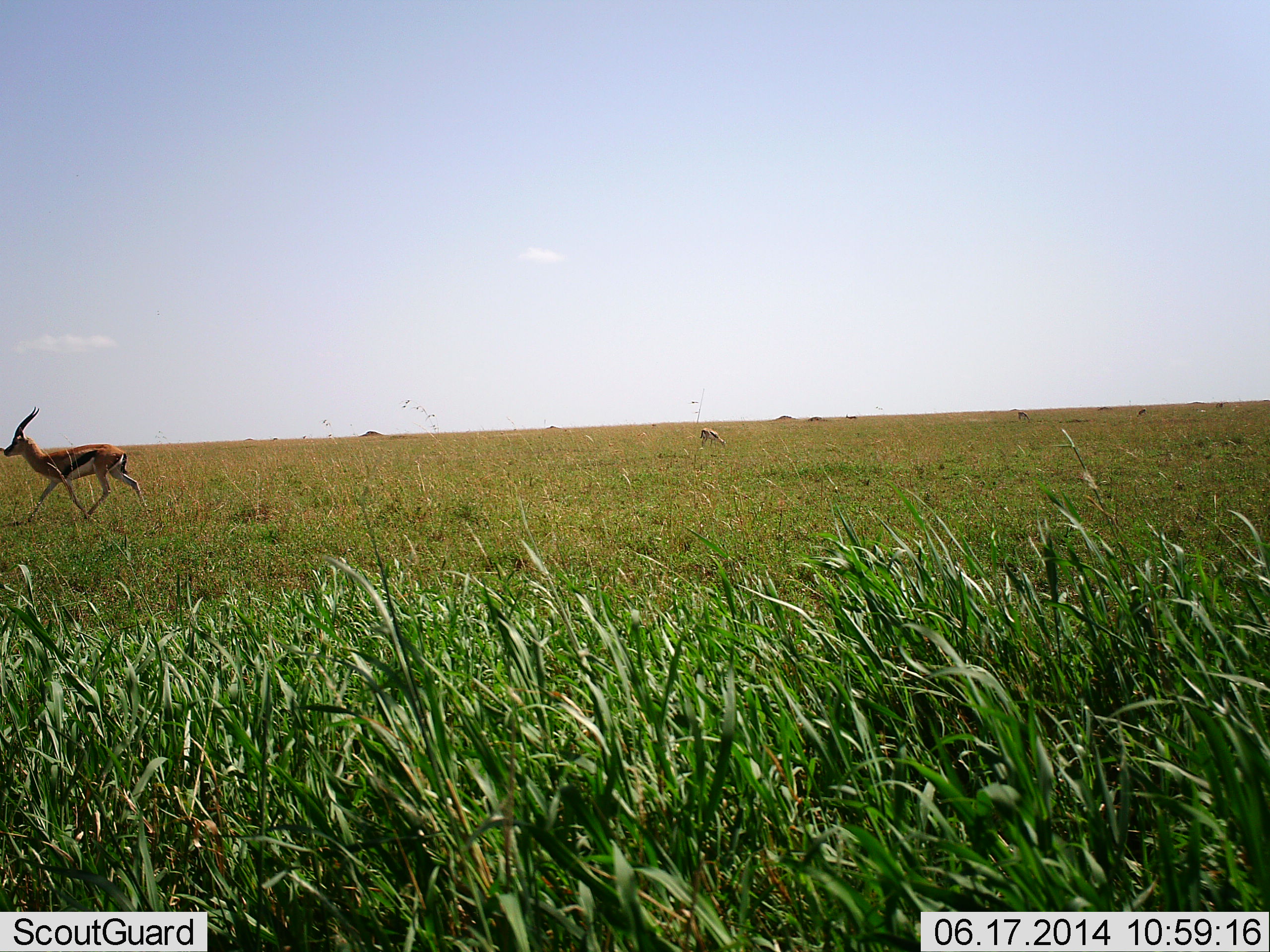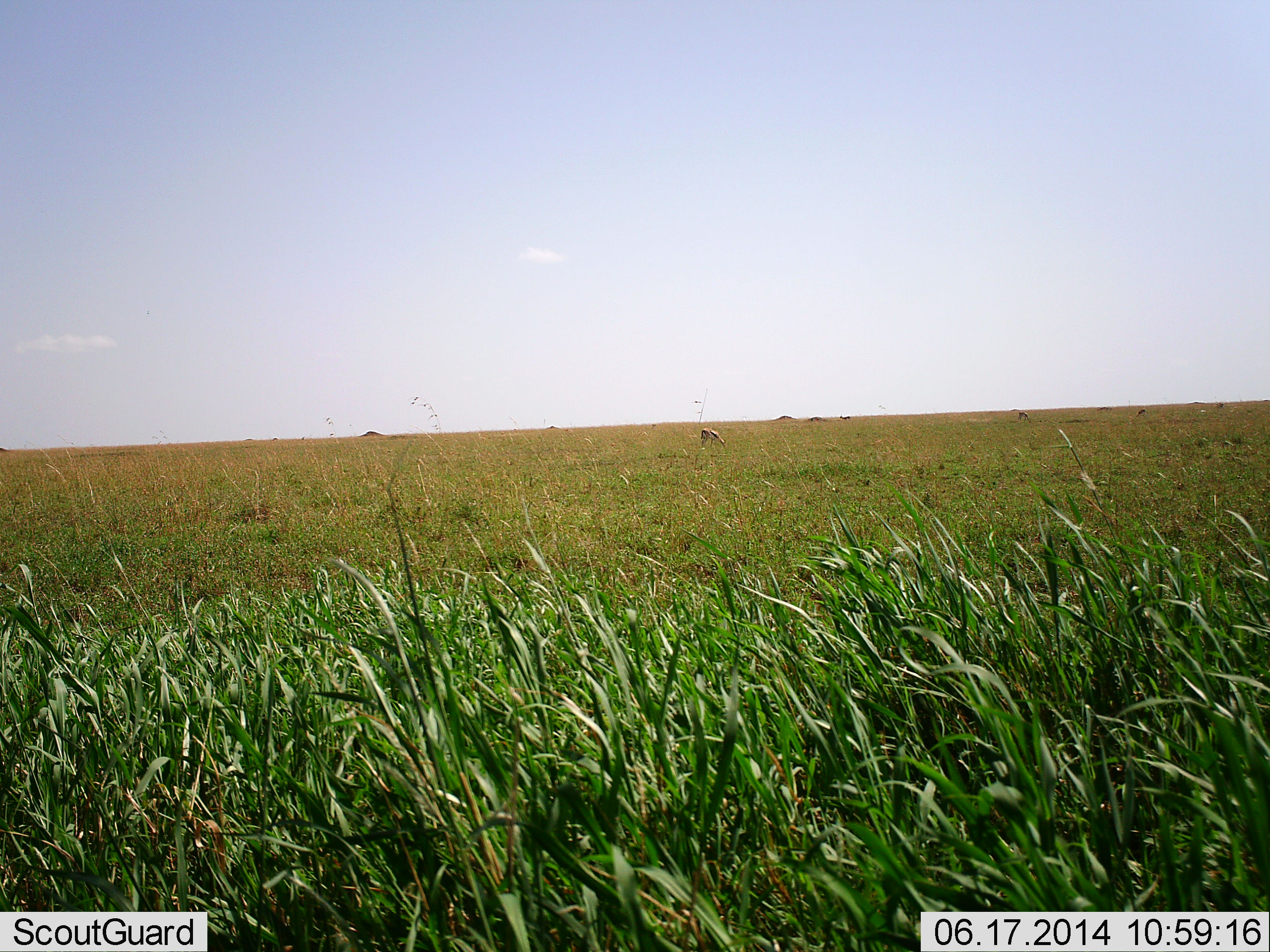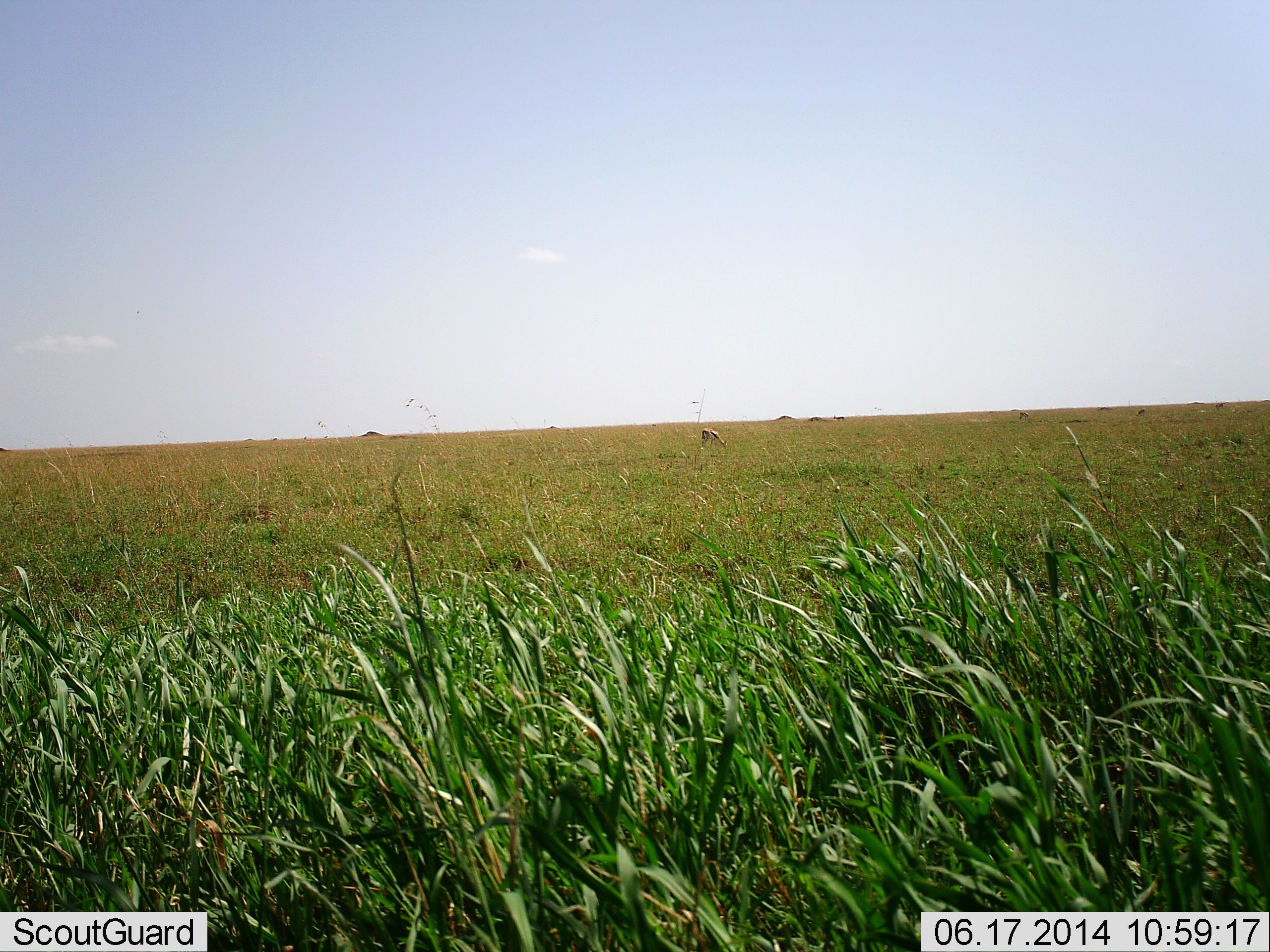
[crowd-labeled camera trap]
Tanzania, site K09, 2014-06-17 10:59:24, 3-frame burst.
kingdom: Animalia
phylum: Chordata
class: Mammalia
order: Artiodactyla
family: Bovidae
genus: Eudorcas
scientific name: Eudorcas thomsonii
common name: thomson's gazelle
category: gazellethomsons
Gazellethomsons (thomson's gazelle) (Eudorcas thomsonii), count 1. Behavior (volunteer vote fractions): standing 20%, resting 0%, moving 90%, interacting 0%. Young present (vote fraction): 0%. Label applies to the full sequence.